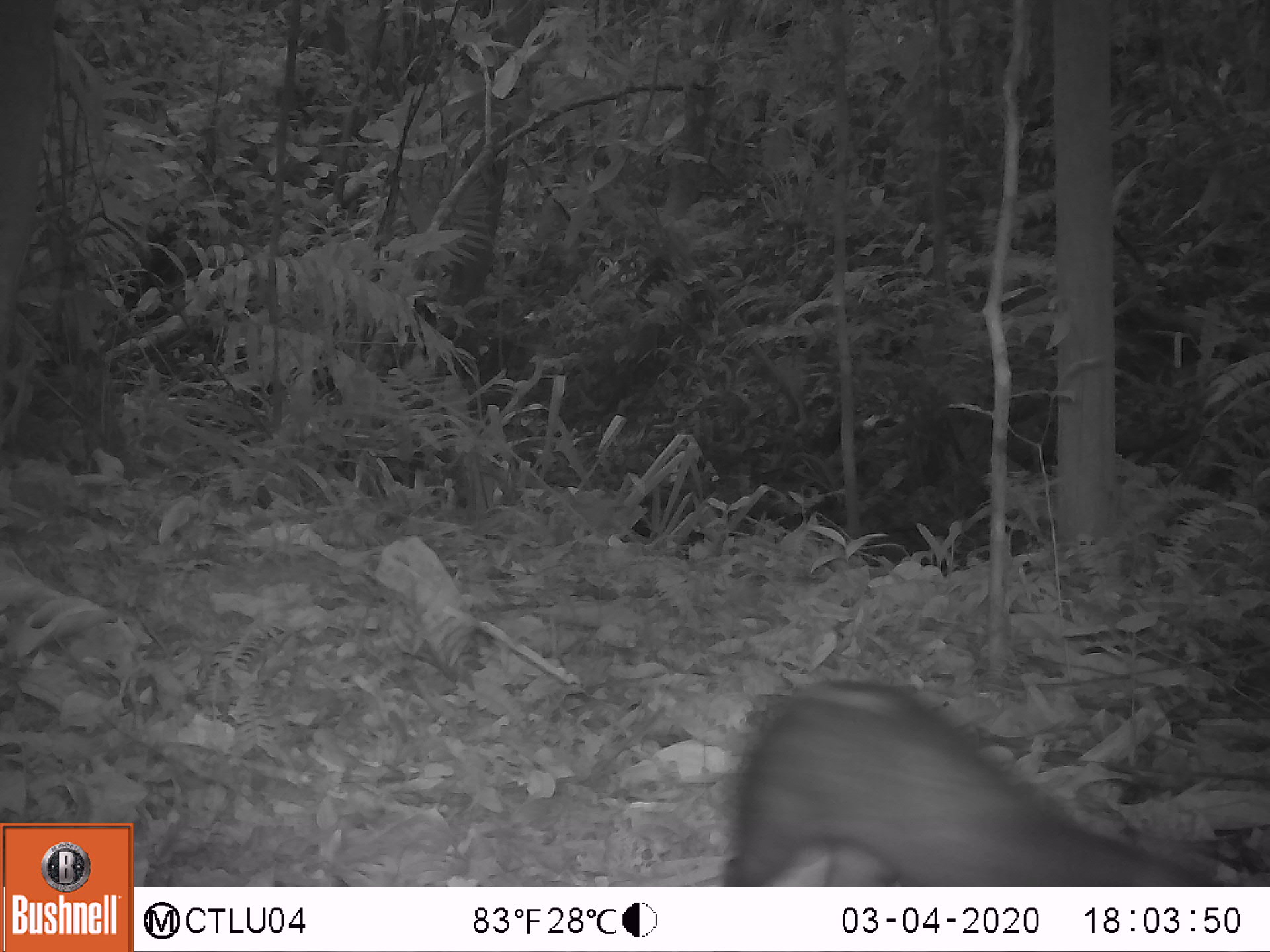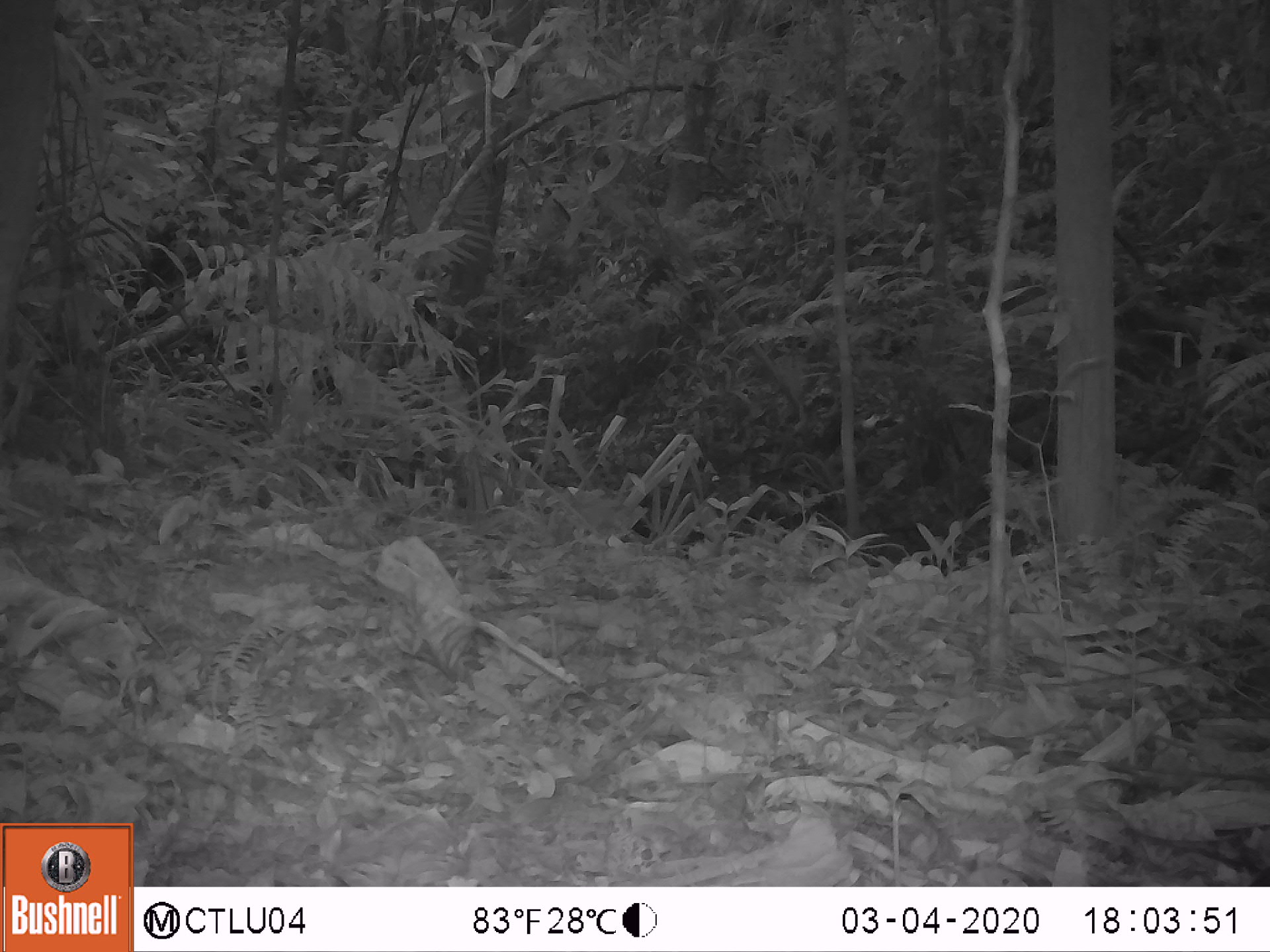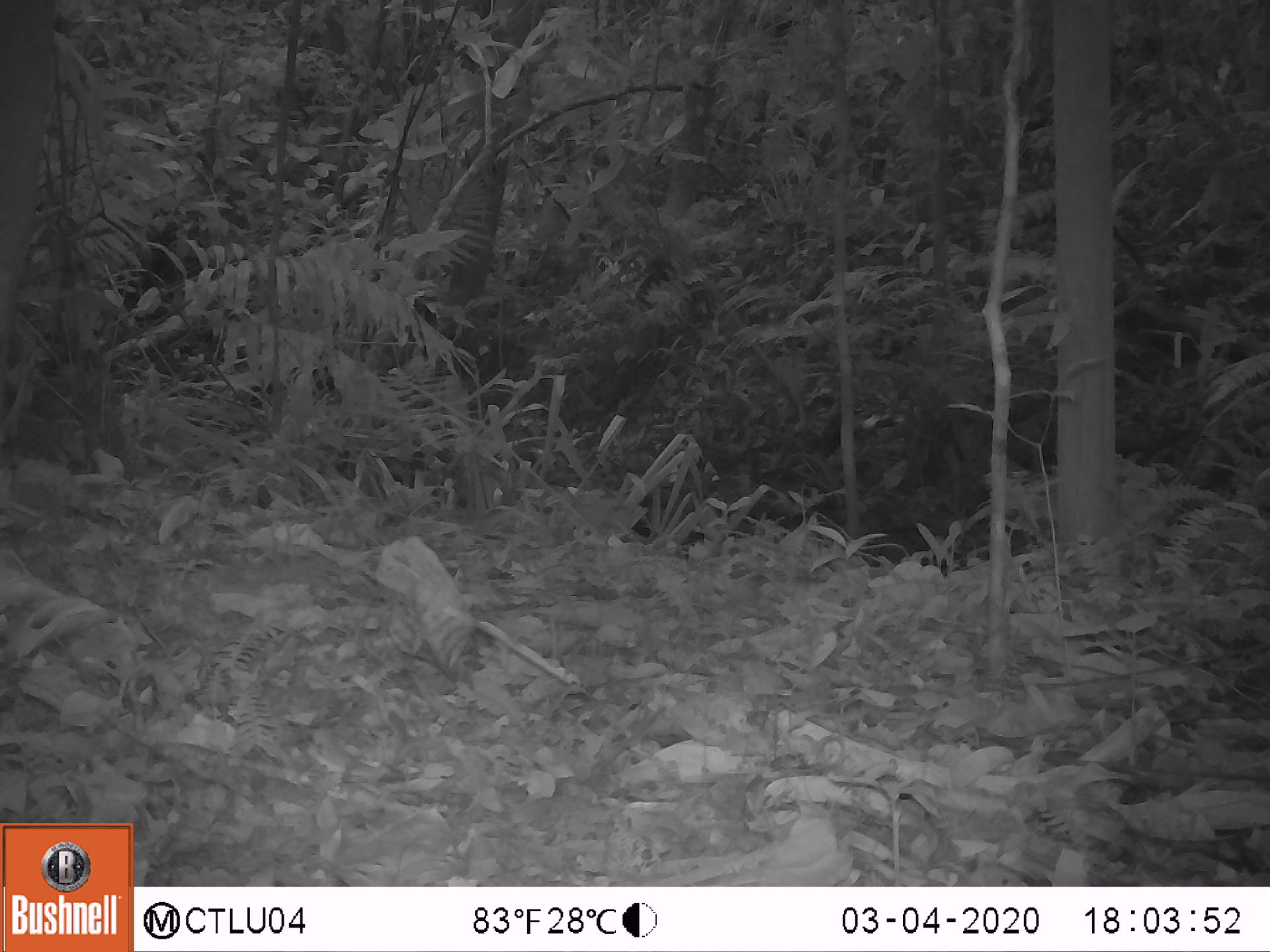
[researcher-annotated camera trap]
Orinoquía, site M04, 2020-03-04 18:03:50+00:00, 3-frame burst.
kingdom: Animalia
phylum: Chordata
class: Mammalia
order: Rodentia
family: Dasyproctidae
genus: Dasyprocta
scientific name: Dasyprocta fuliginosa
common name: black agouti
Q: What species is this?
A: Black agouti (Dasyprocta fuliginosa).